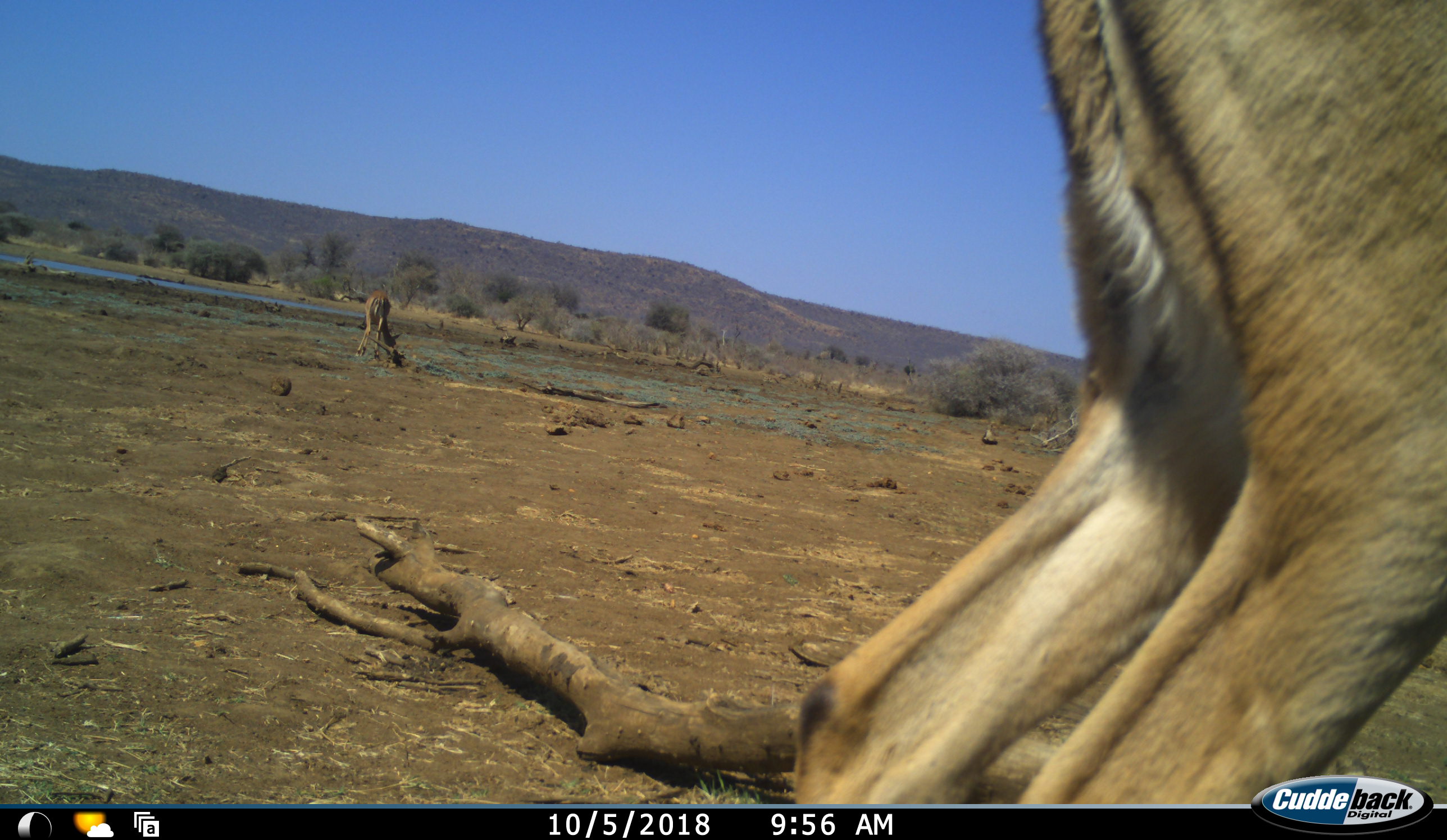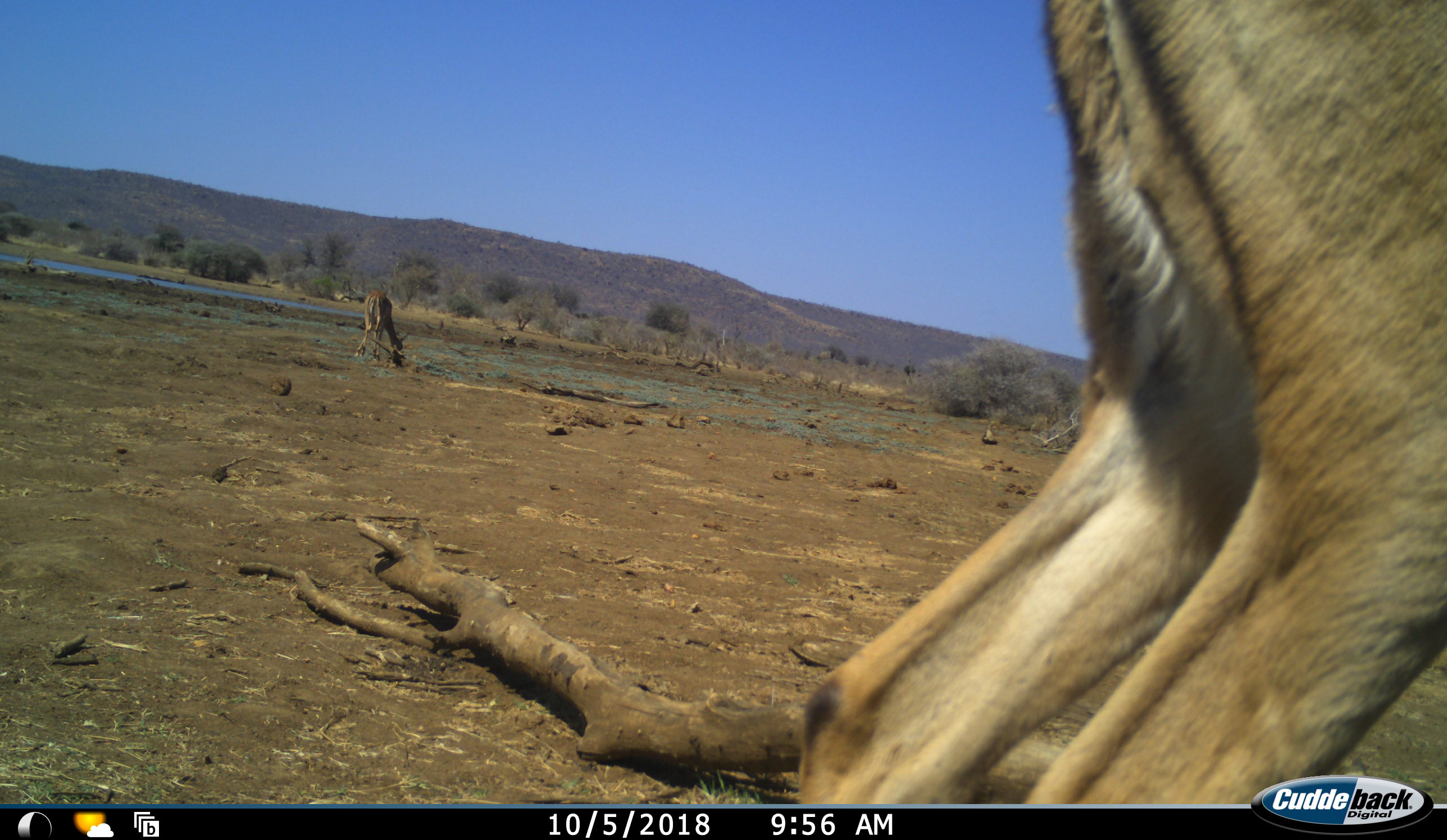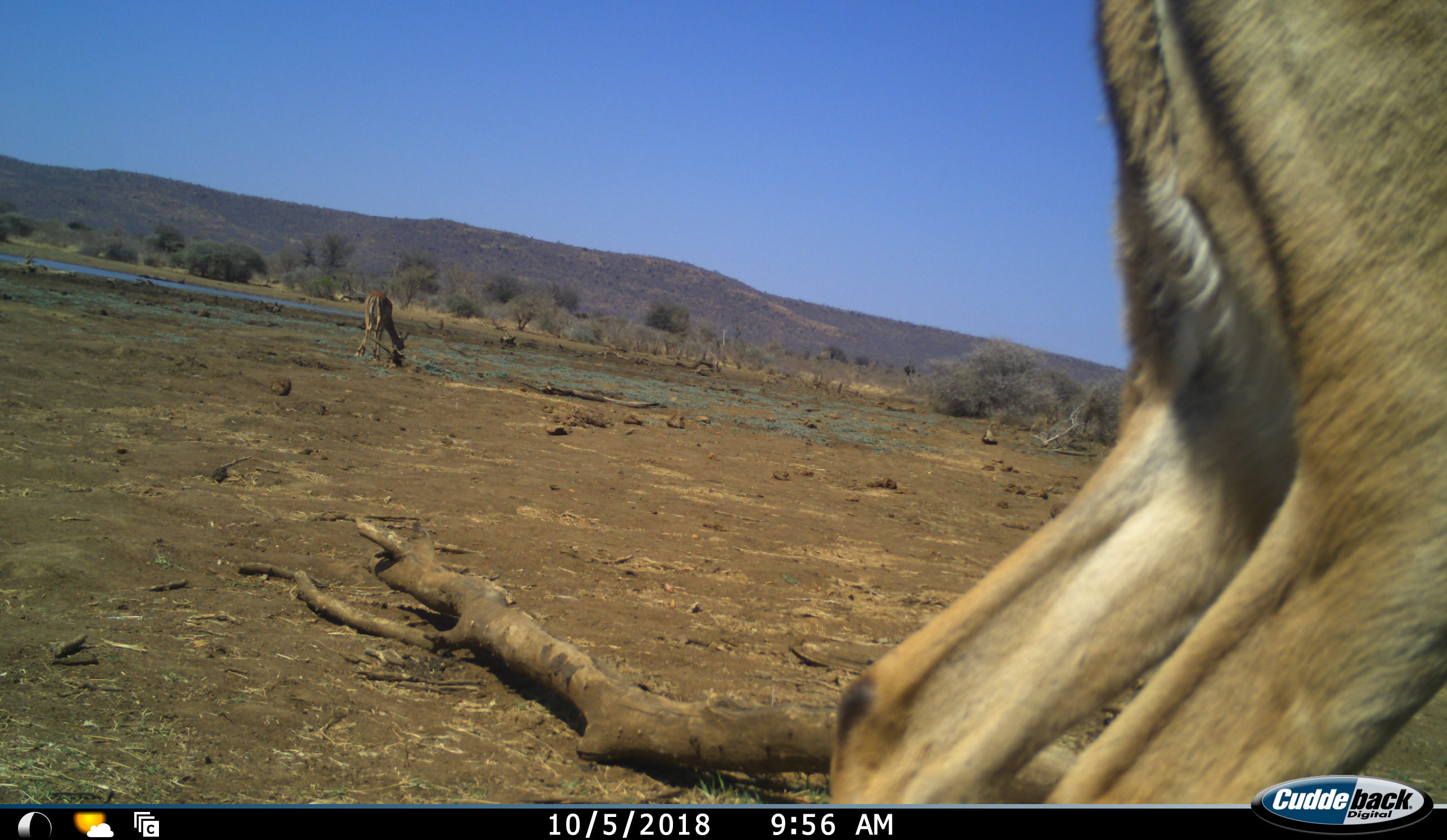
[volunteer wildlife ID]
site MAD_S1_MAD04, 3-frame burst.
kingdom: Animalia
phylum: Chordata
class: Mammalia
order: Artiodactyla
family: Bovidae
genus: Aepyceros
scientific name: Aepyceros melampus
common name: impala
Impala (Aepyceros melampus), count 2. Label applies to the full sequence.